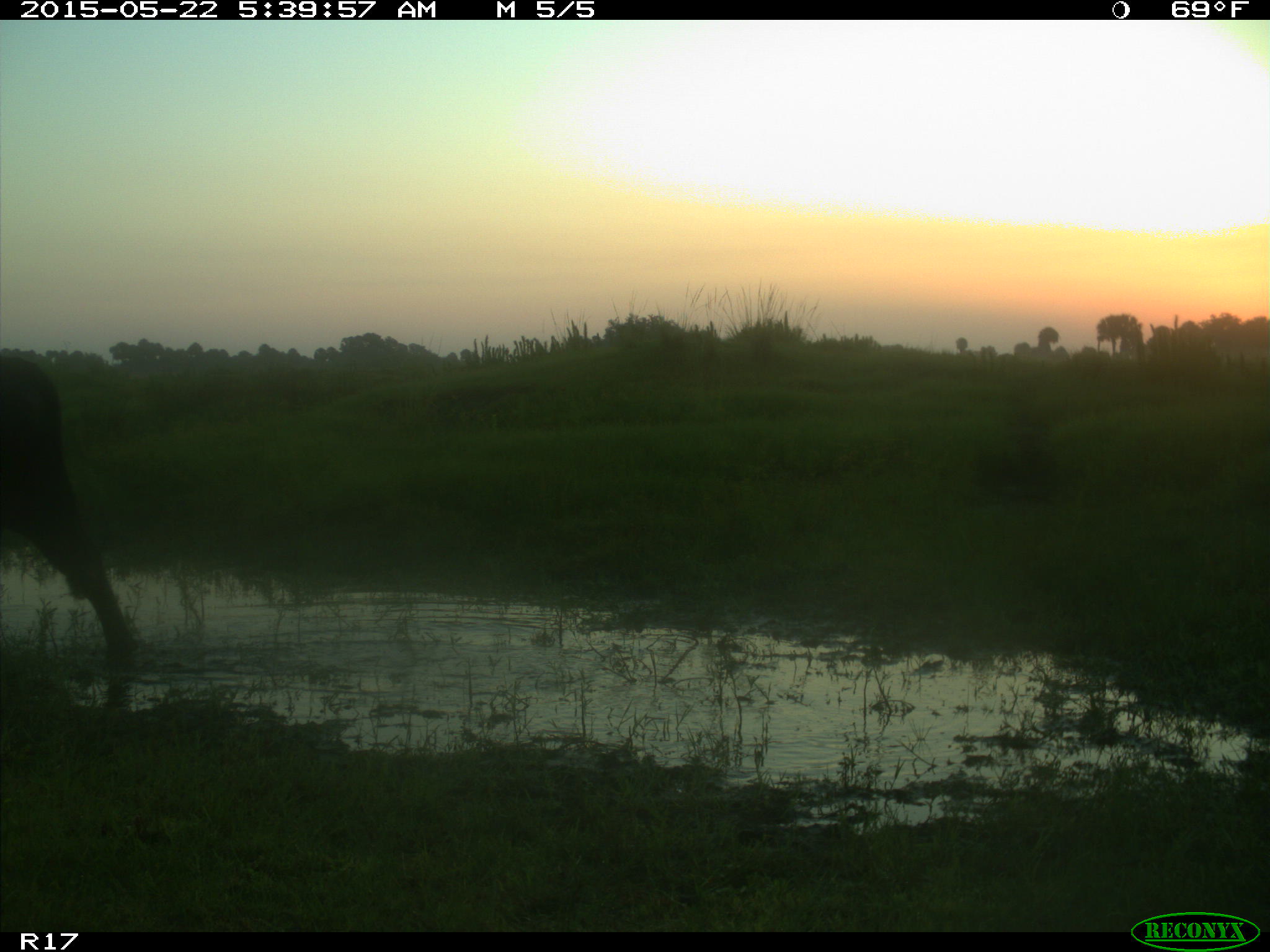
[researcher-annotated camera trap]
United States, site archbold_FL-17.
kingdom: Animalia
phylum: Chordata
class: Mammalia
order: Artiodactyla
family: Bovidae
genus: Bos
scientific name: Bos taurus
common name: domestic cow